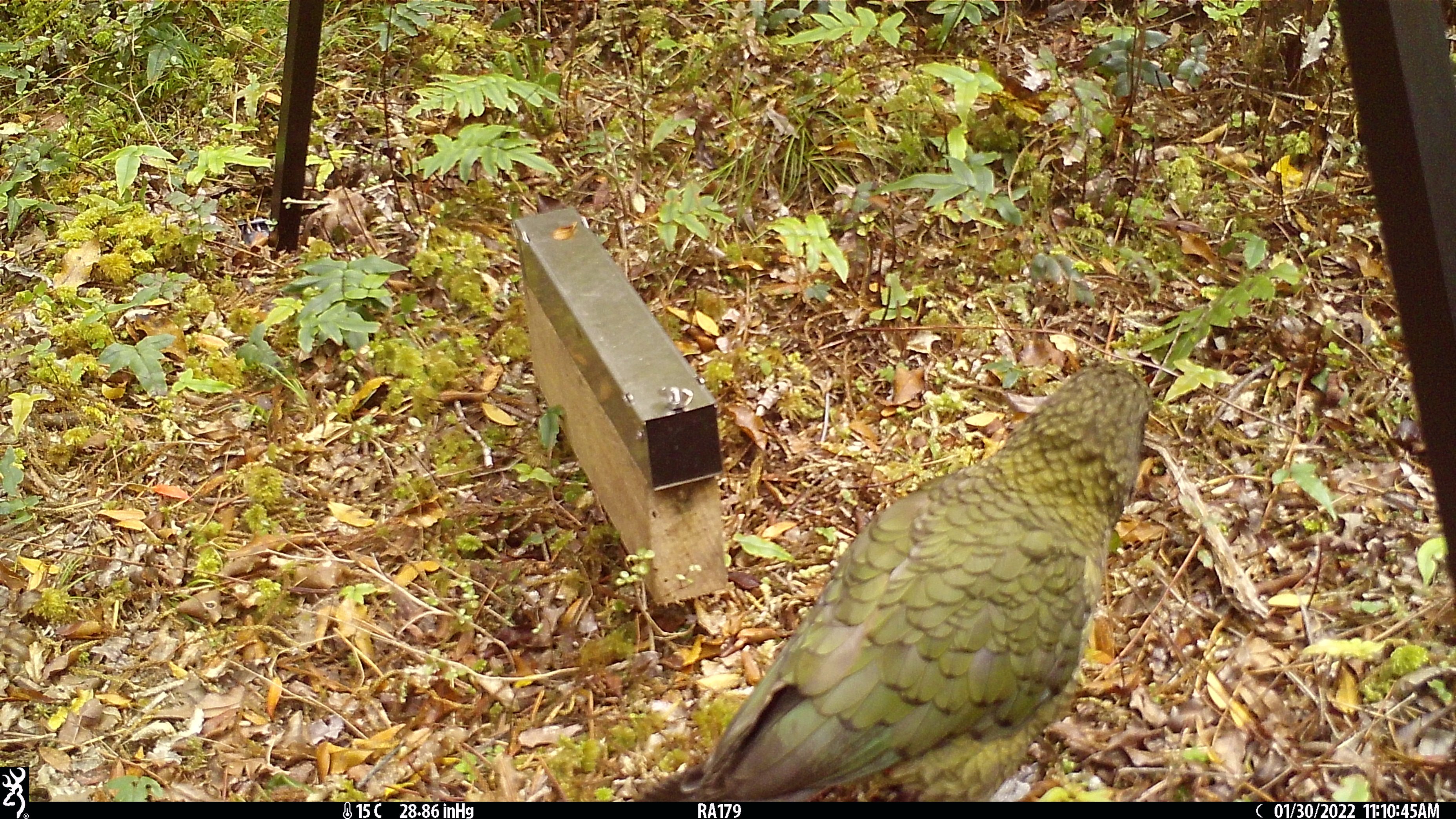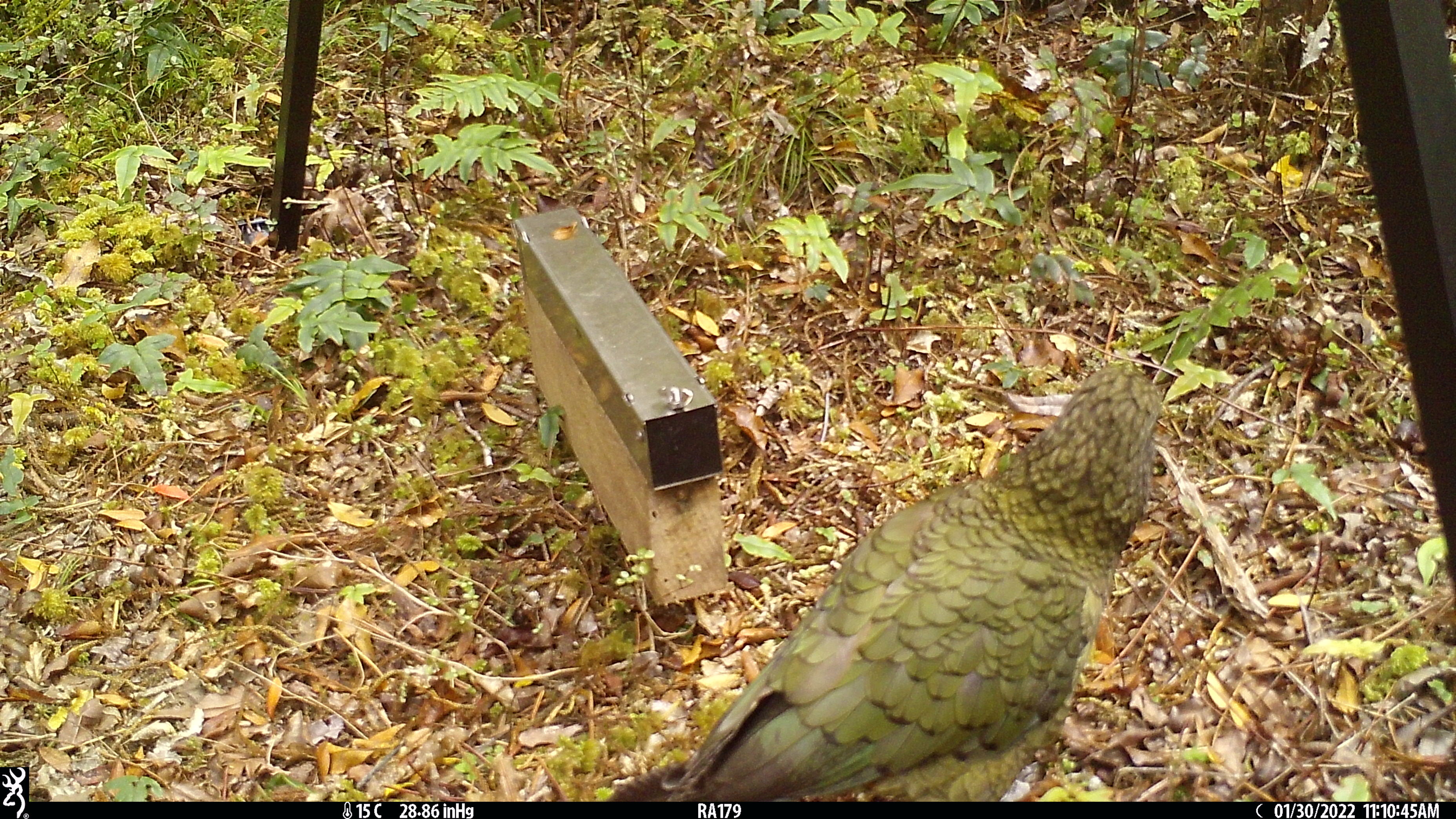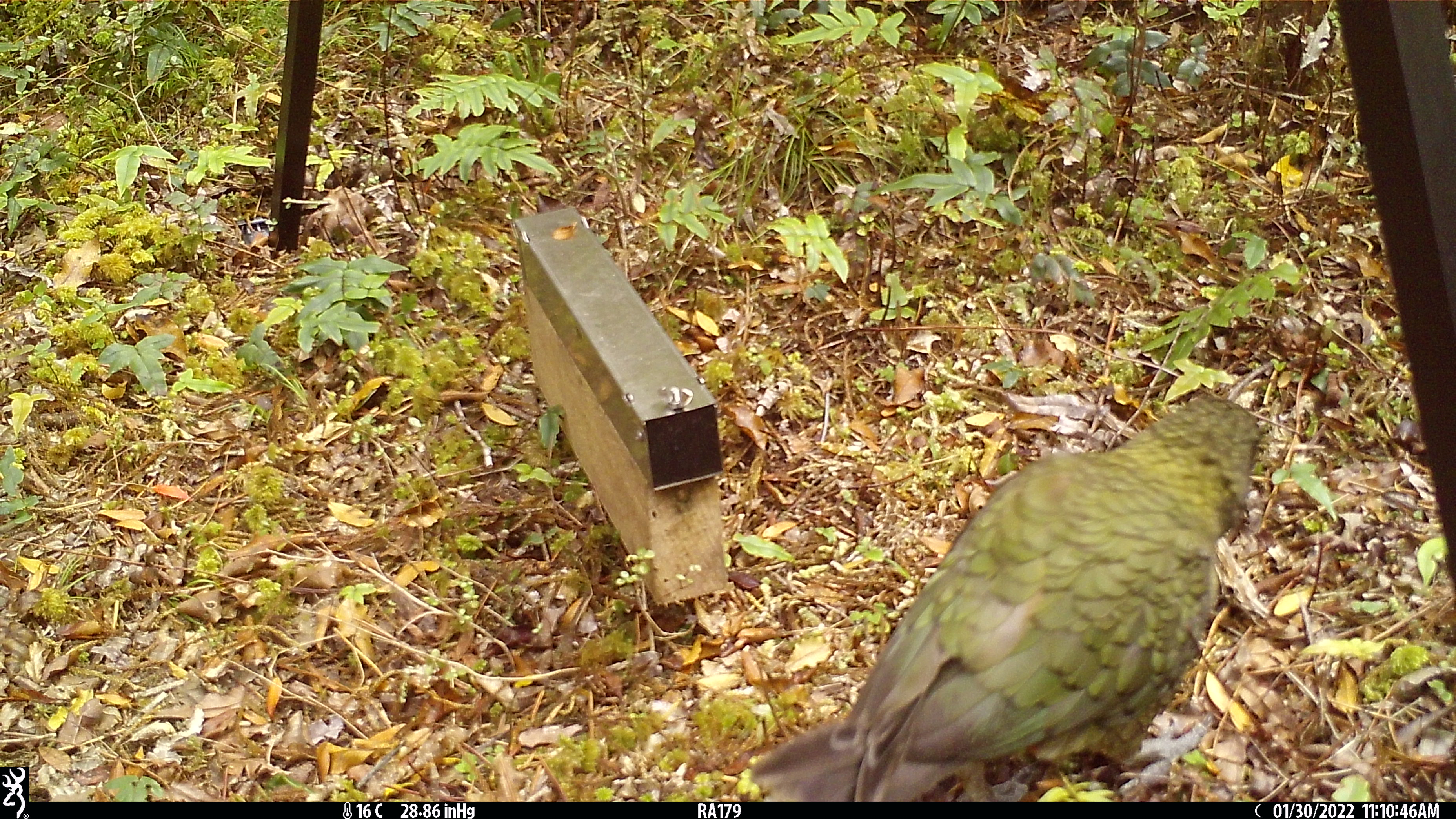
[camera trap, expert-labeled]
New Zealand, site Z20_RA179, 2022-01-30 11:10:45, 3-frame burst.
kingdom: Animalia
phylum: Chordata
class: Aves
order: Psittaciformes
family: Strigopidae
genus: Nestor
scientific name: Nestor notabilis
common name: kea